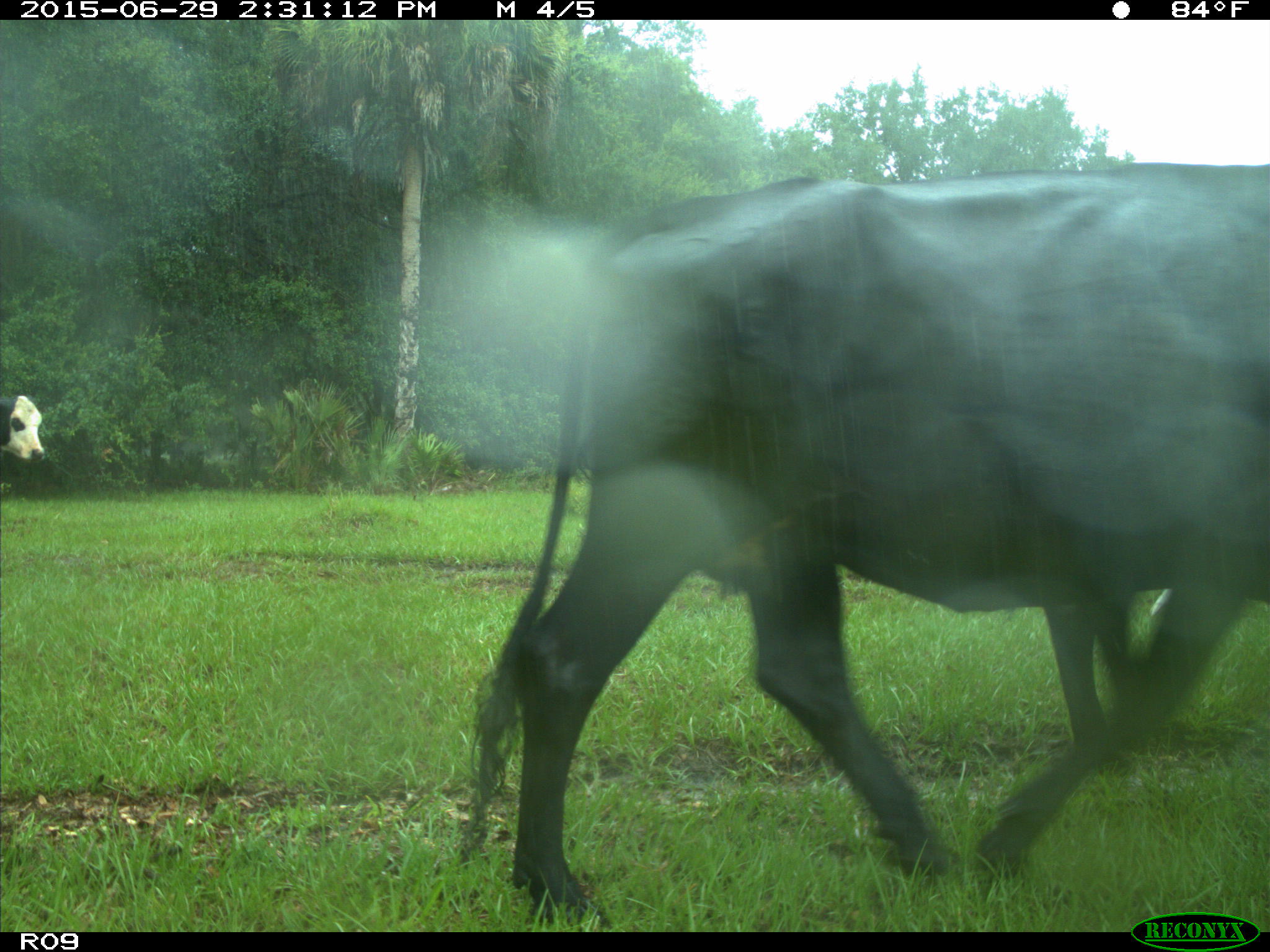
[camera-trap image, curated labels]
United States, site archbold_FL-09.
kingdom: Animalia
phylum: Chordata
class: Mammalia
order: Artiodactyla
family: Bovidae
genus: Bos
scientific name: Bos taurus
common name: domestic cow